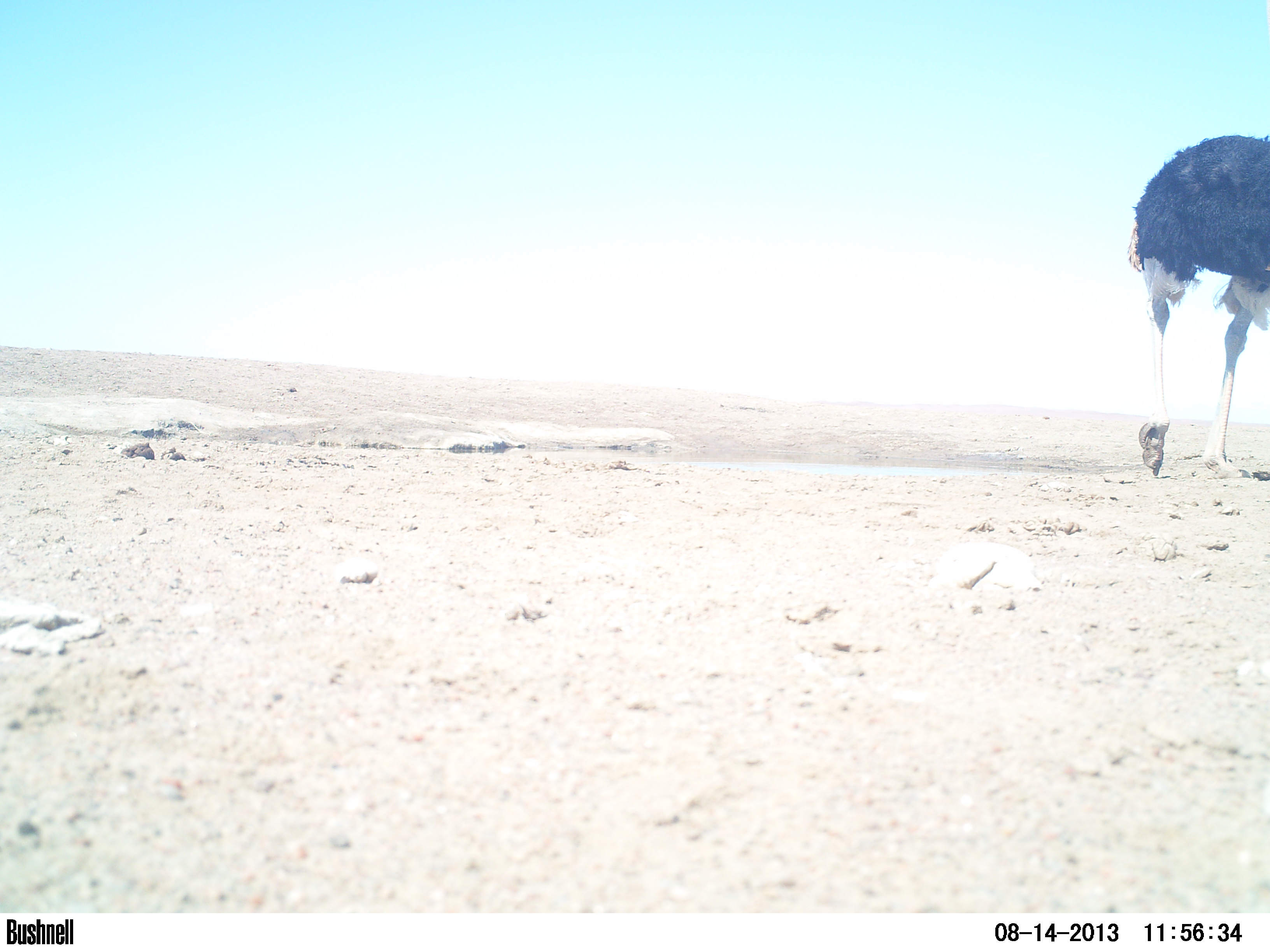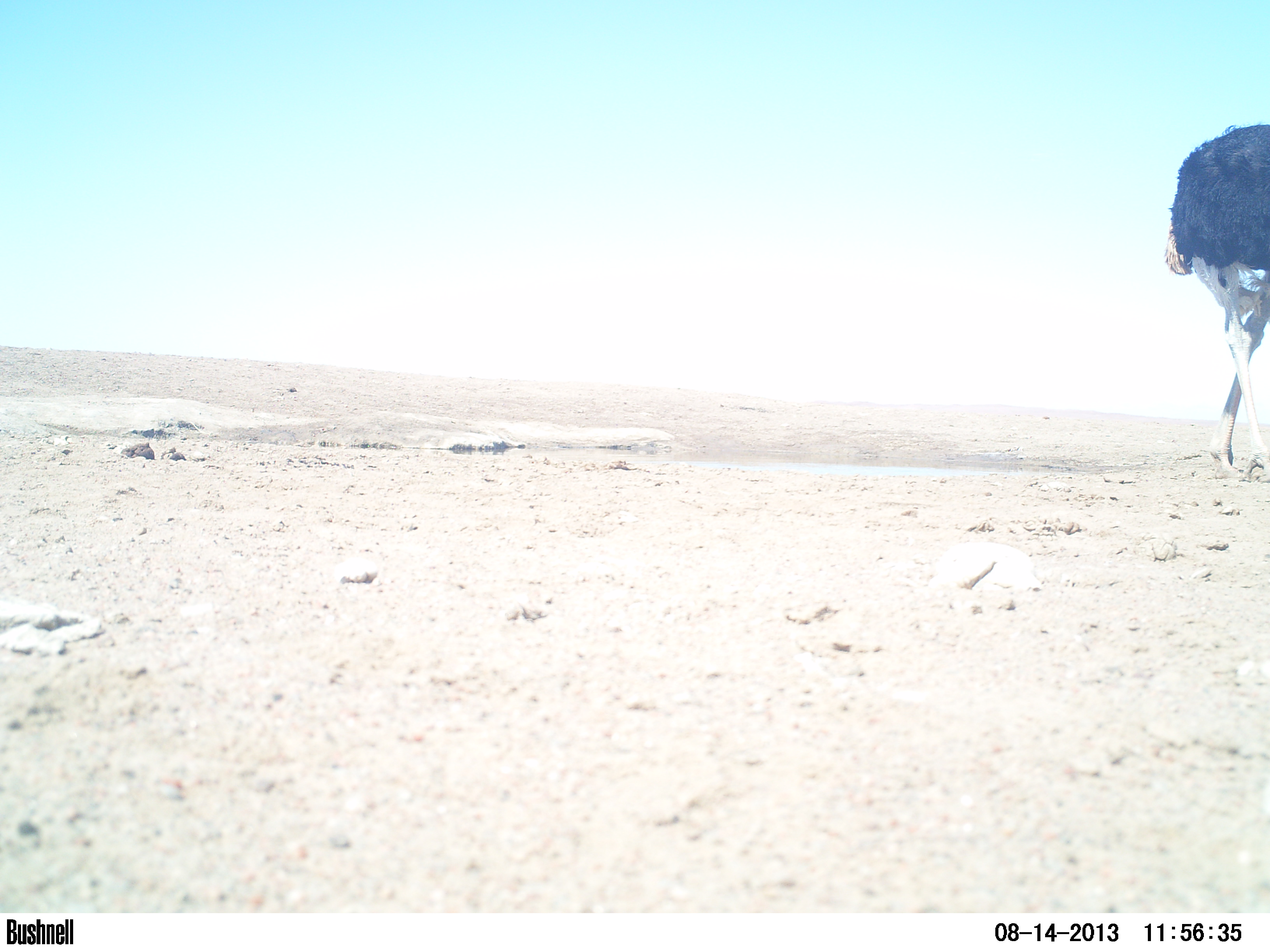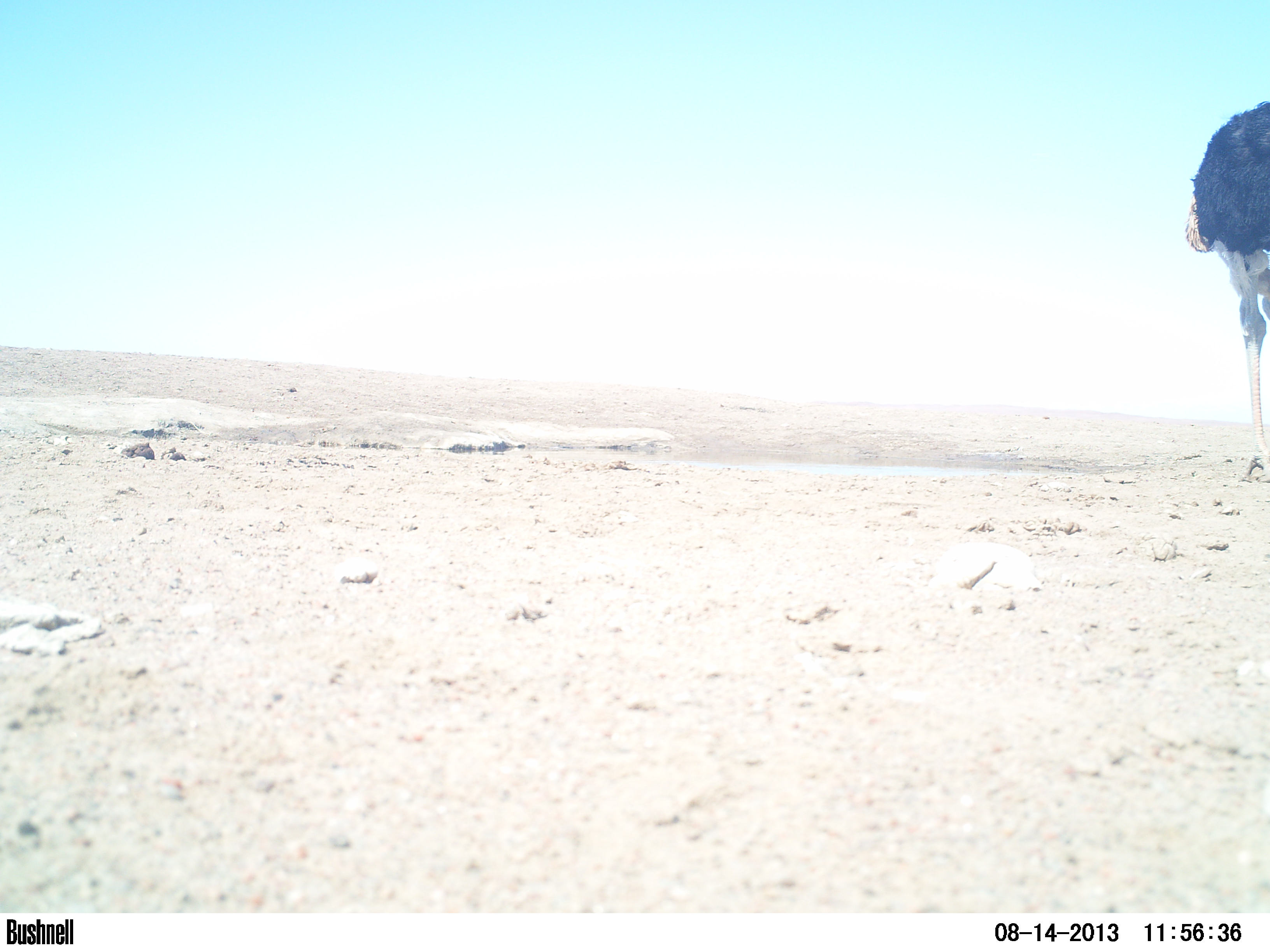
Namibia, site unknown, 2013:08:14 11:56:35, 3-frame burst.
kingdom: Animalia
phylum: Chordata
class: Aves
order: Struthioniformes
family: Struthionidae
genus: Struthio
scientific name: Struthio camelus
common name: common ostrich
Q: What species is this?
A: Struthio camelus (common ostrich).